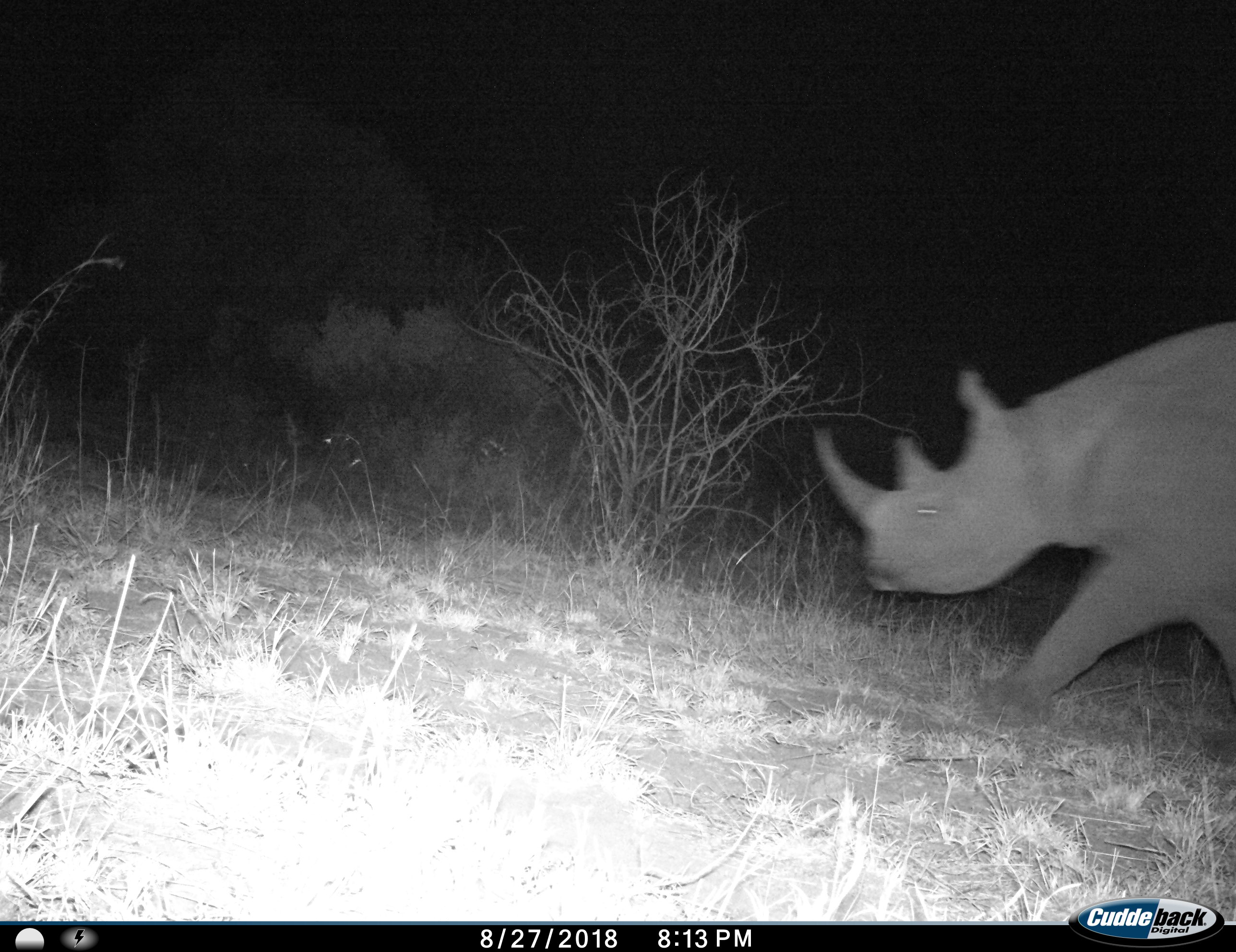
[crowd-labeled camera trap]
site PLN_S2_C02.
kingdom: Animalia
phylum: Chordata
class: Mammalia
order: Perissodactyla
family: Rhinocerotidae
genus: Diceros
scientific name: Diceros bicornis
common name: black rhinoceros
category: rhinocerosblack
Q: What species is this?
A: Rhinocerosblack (black rhinoceros) (Diceros bicornis).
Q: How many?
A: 1.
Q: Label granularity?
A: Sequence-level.